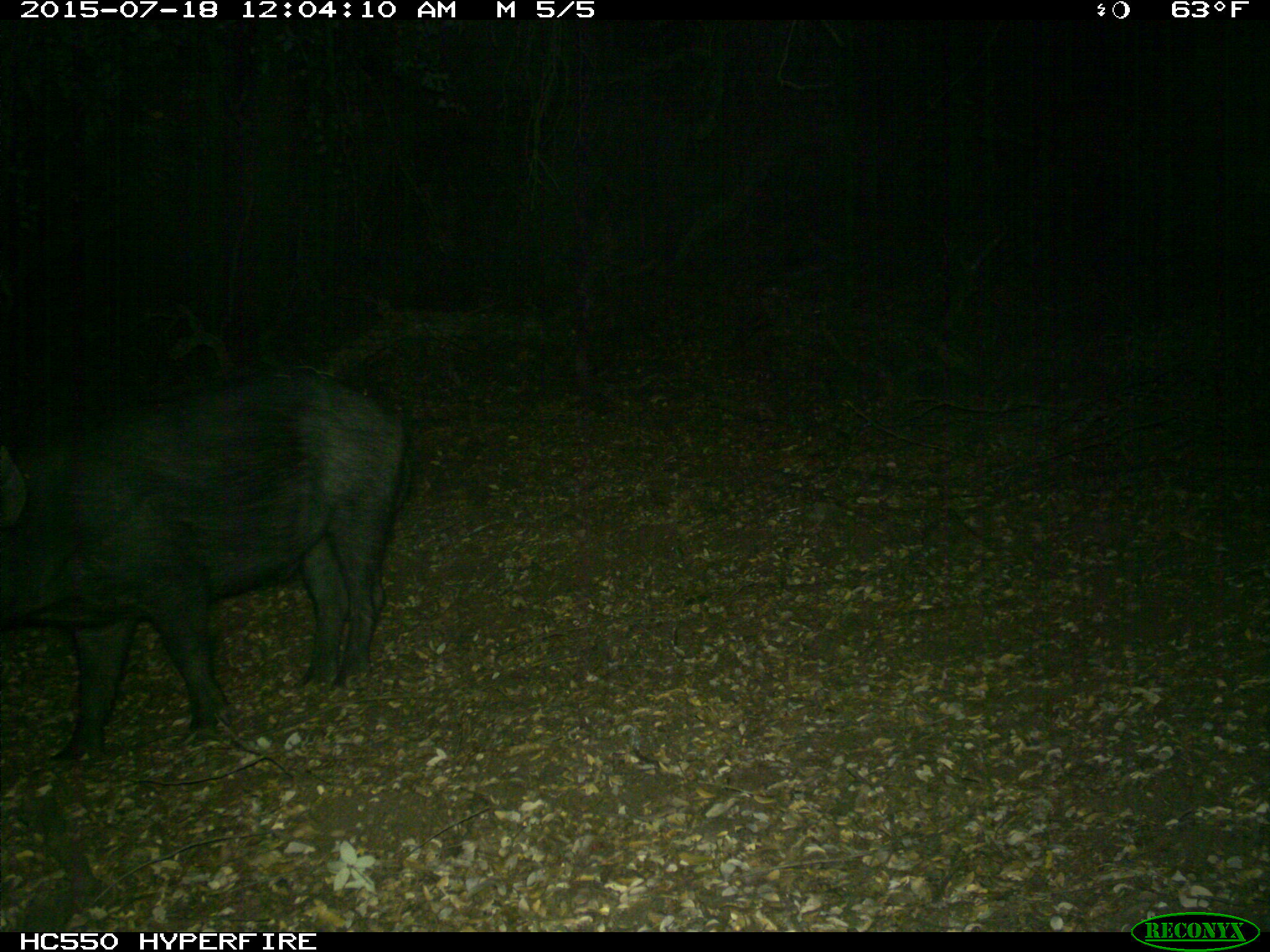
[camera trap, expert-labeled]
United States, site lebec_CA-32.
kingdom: Animalia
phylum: Chordata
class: Mammalia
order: Artiodactyla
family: Suidae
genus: Sus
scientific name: Sus scrofa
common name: wild boar